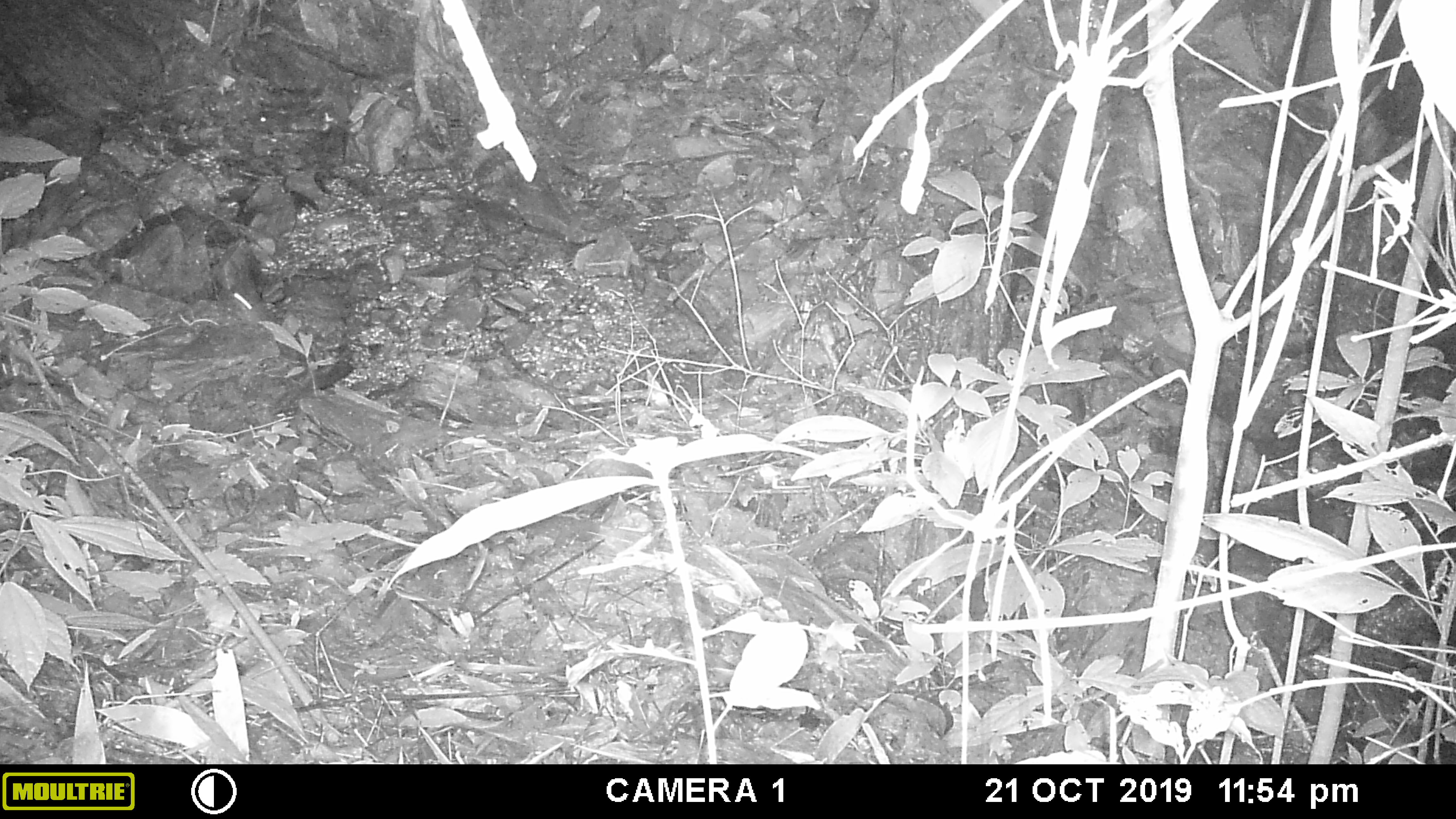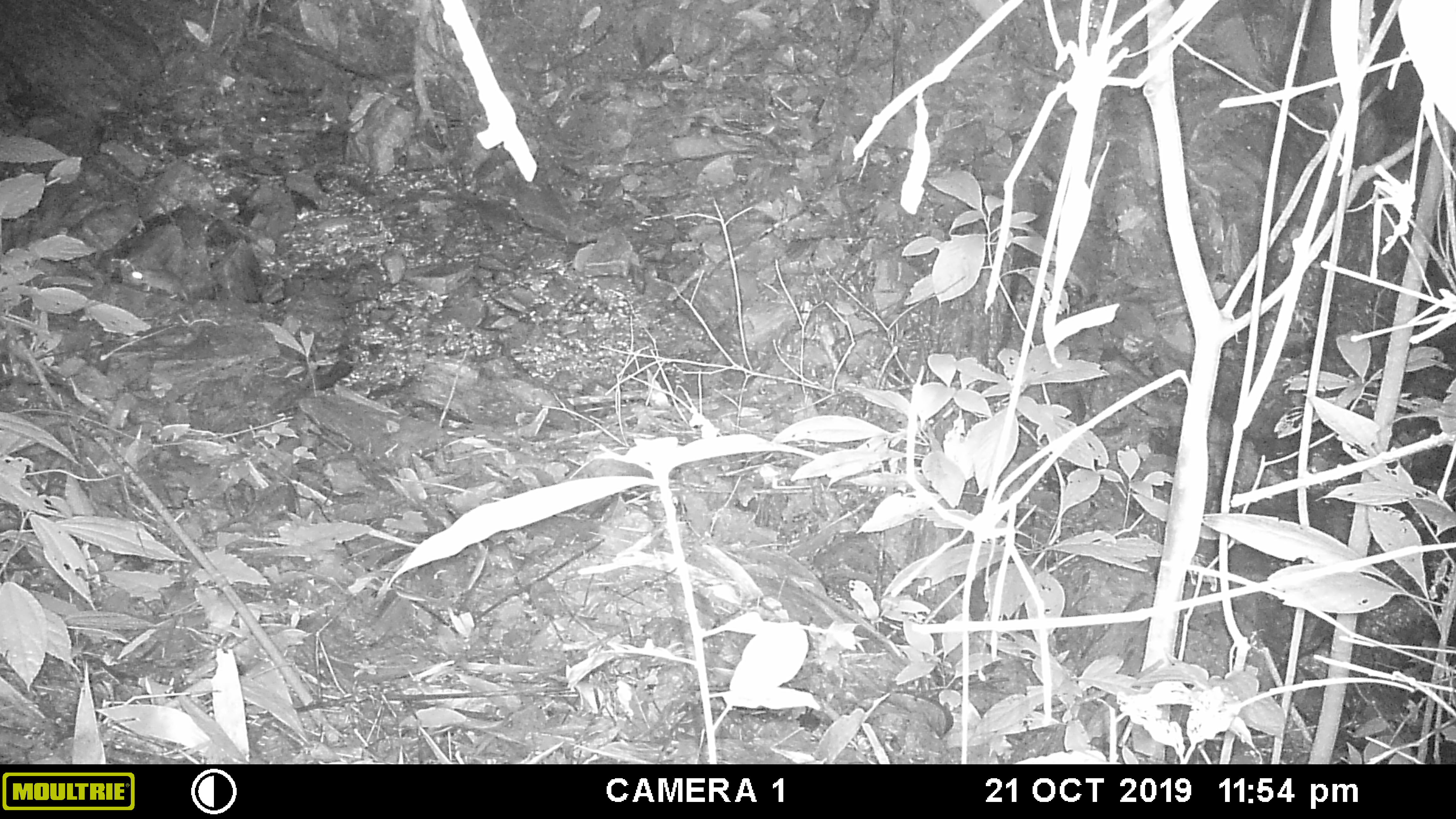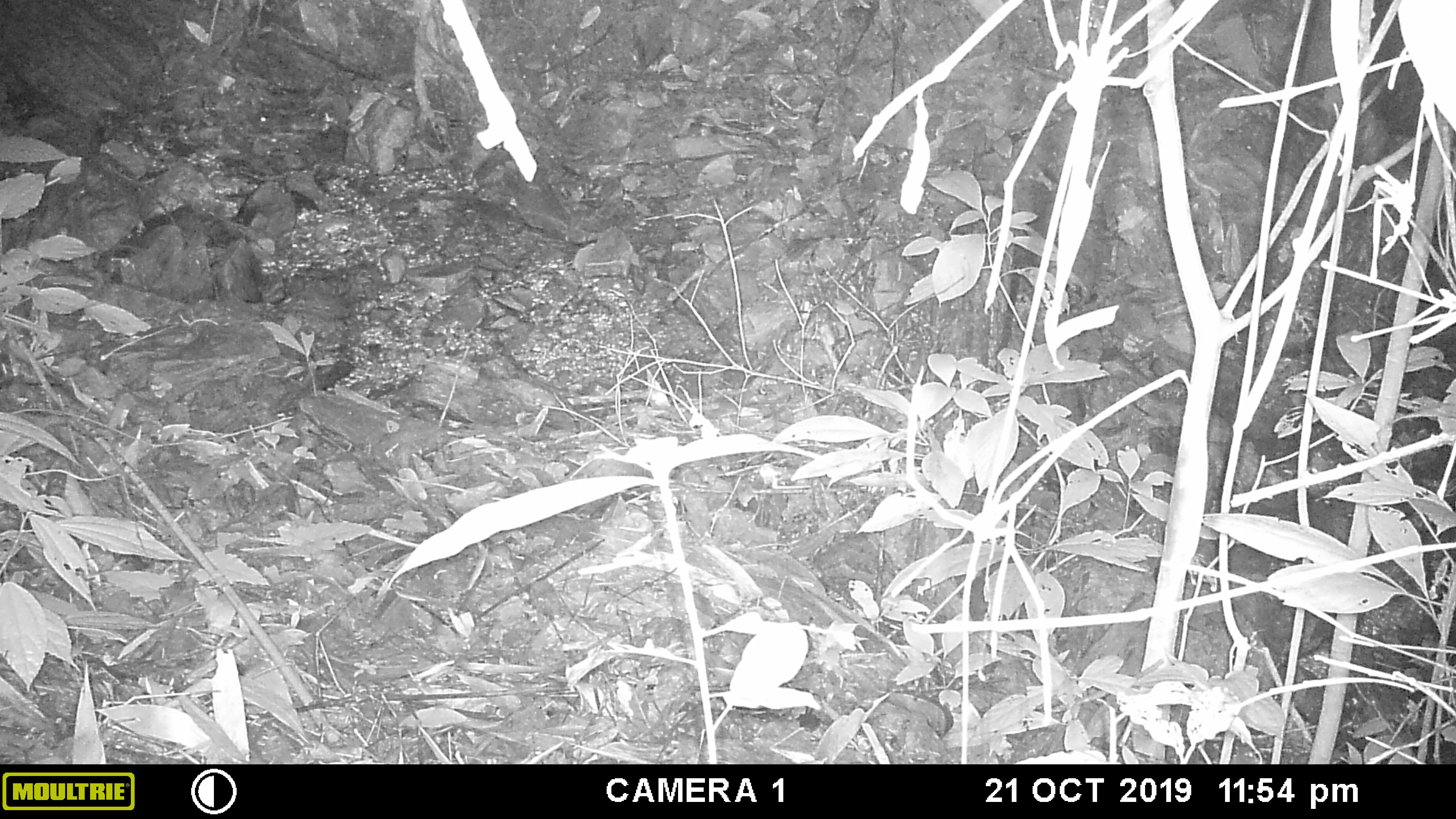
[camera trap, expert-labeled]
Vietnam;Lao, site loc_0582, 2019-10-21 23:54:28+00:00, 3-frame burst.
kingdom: Animalia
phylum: Chordata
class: Mammalia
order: Rodentia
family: Muridae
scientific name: Muridae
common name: old-world mice and rats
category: unidentified murid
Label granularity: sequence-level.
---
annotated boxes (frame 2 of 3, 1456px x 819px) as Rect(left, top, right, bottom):
unidentified murid: Rect(130, 268, 192, 302)